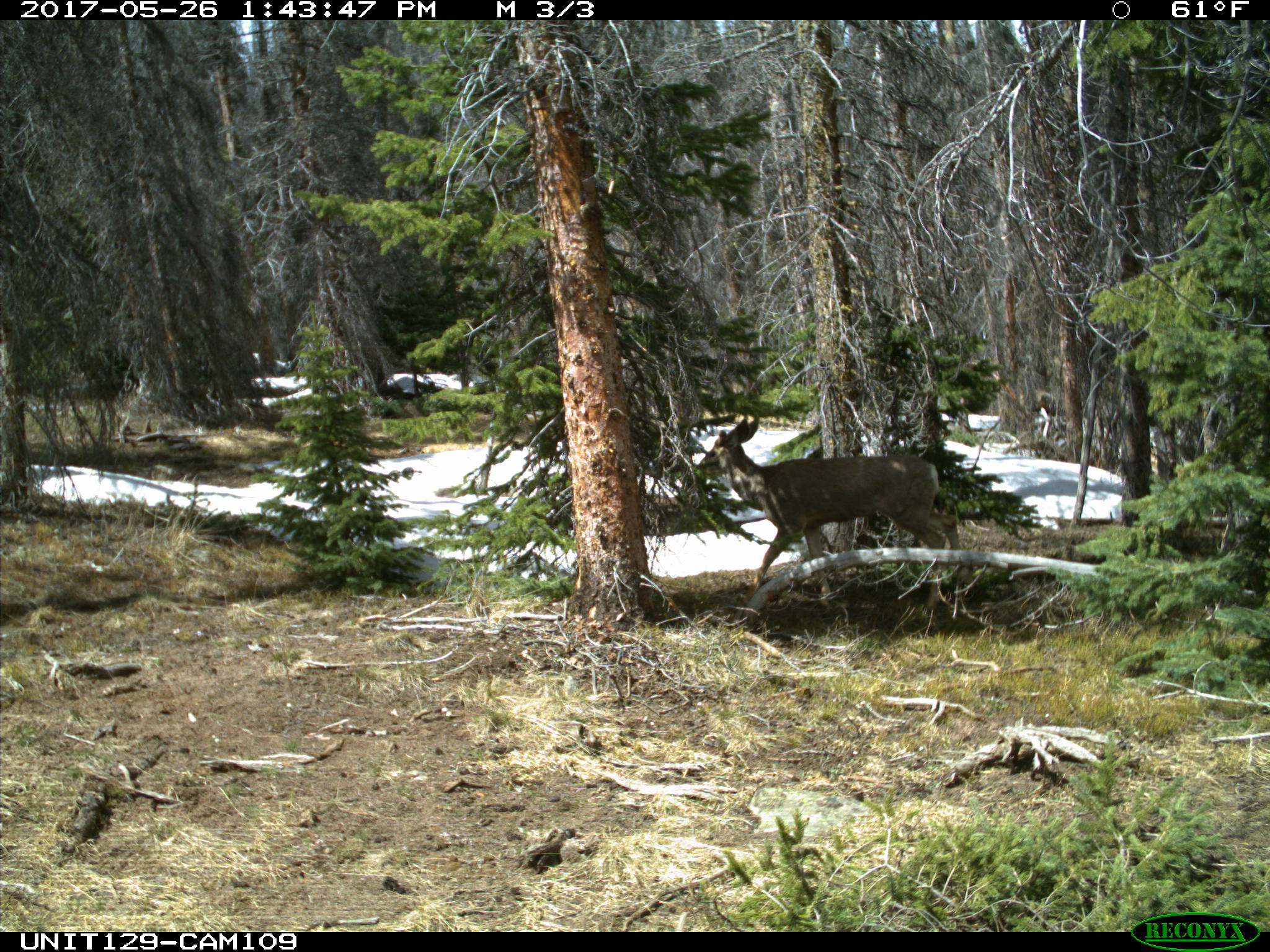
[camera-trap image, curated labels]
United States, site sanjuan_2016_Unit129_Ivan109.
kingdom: Animalia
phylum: Chordata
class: Mammalia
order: Artiodactyla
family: Cervidae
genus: Odocoileus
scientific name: Odocoileus hemionus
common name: mule deer